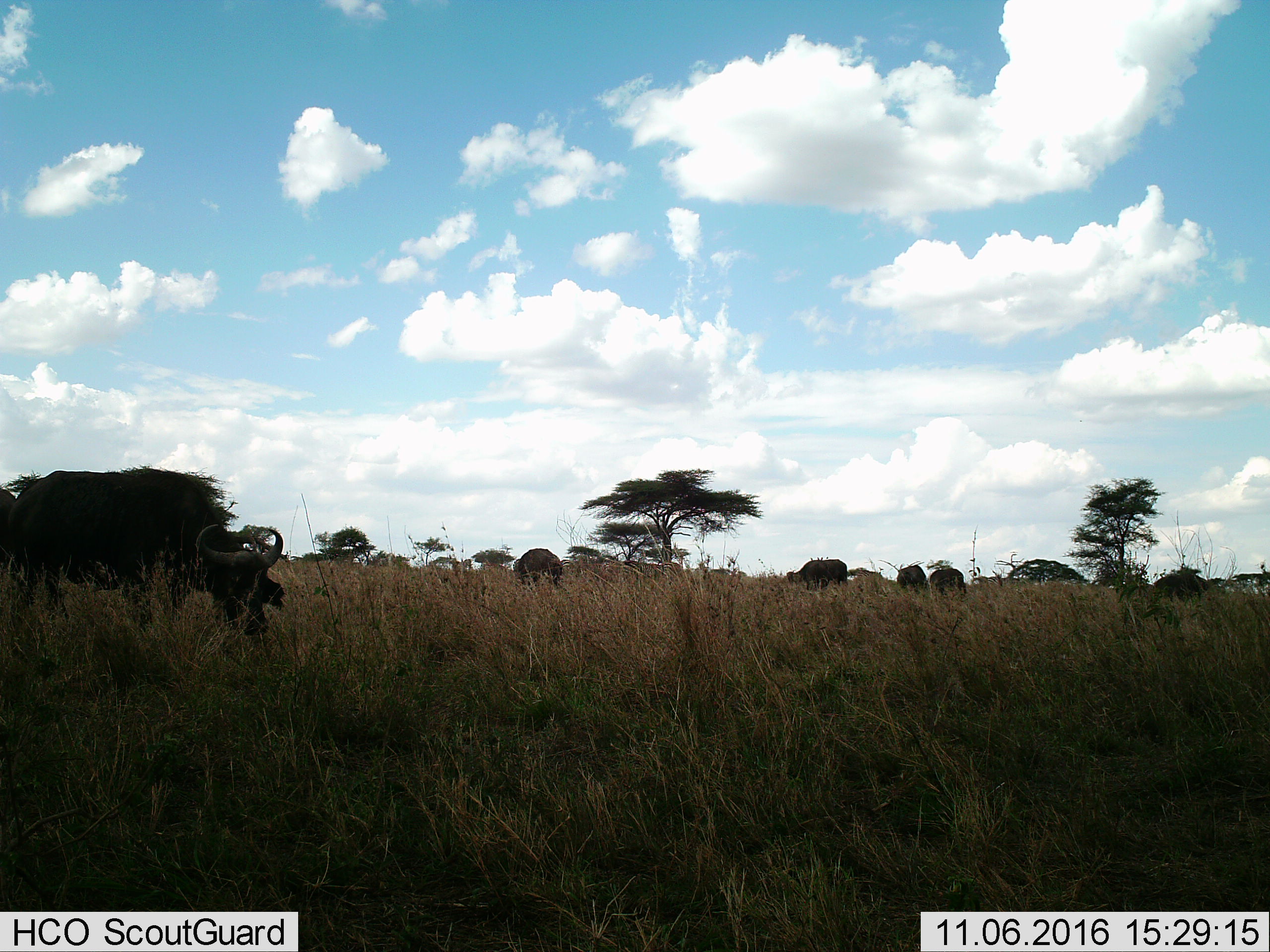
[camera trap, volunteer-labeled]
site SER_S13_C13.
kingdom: Animalia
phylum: Chordata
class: Mammalia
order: Artiodactyla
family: Bovidae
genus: Syncerus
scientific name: Syncerus caffer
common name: african buffalo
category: buffalo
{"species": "buffalo (african buffalo) (Syncerus caffer)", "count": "5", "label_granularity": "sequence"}